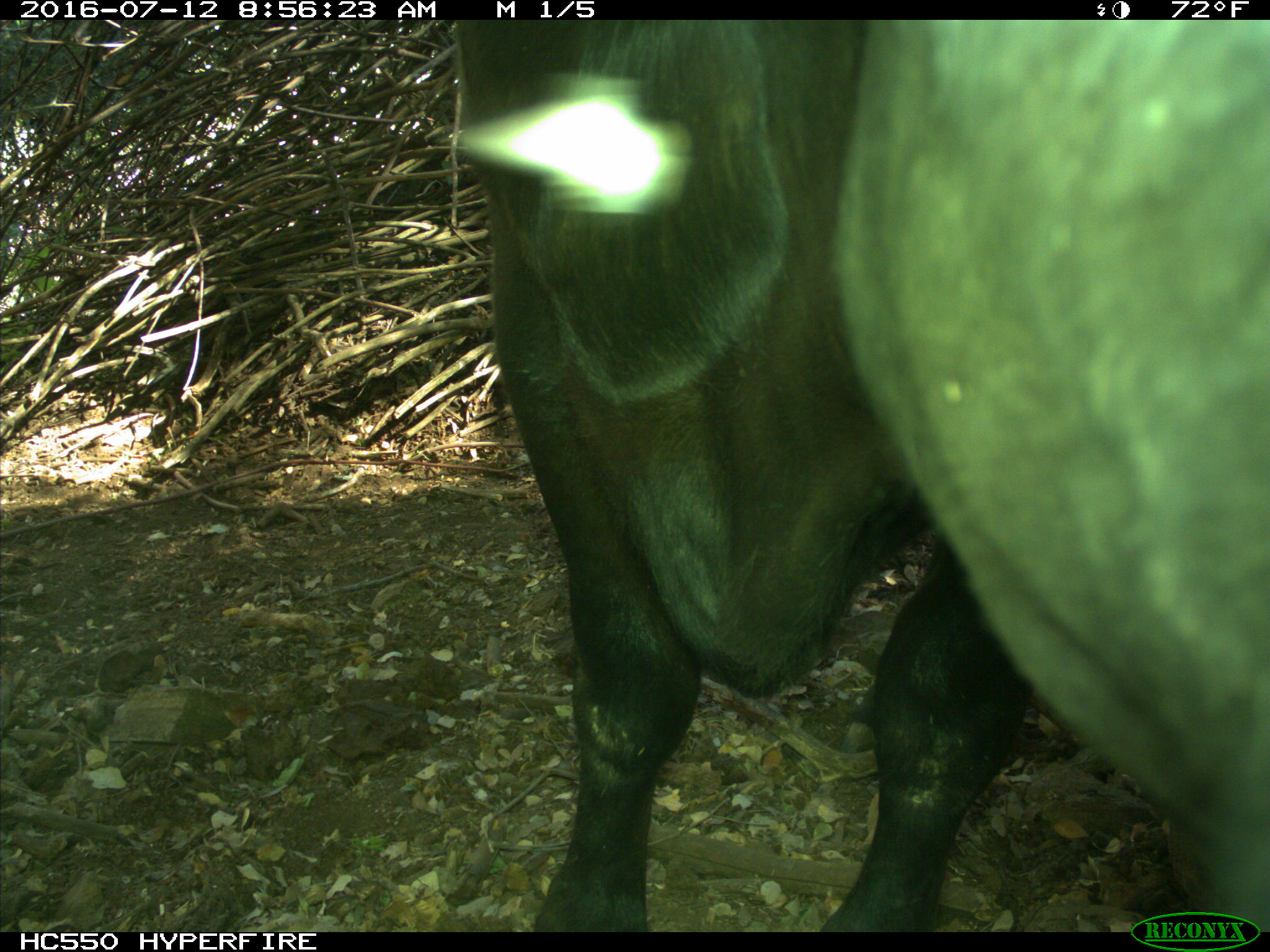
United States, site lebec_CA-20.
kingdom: Animalia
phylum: Chordata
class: Mammalia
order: Artiodactyla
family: Bovidae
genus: Bos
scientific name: Bos taurus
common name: domestic cow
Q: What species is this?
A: Bos taurus (domestic cow).